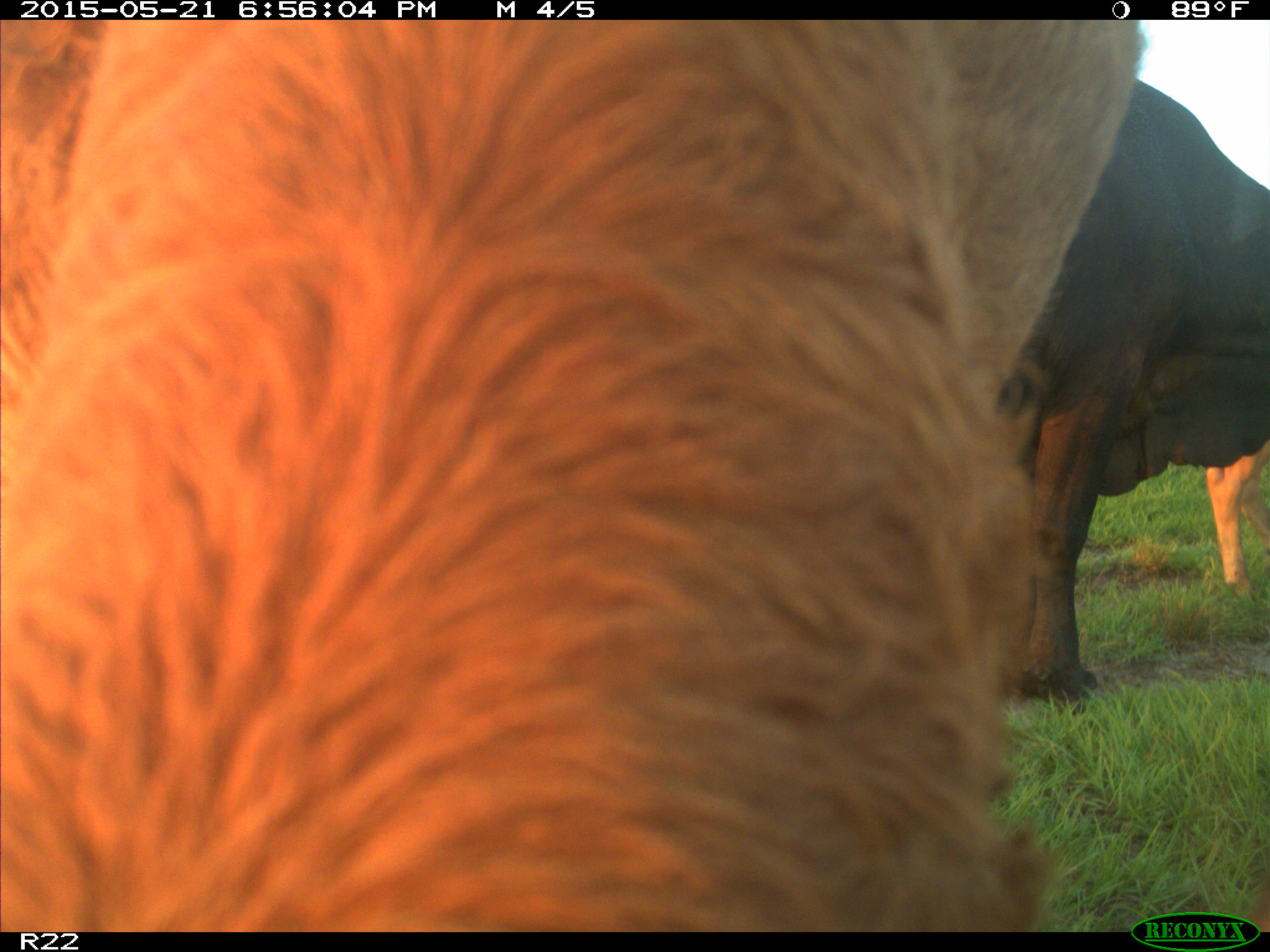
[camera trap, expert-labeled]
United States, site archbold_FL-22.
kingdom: Animalia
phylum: Chordata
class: Mammalia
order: Artiodactyla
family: Bovidae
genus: Bos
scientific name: Bos taurus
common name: domestic cow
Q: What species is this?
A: Bos taurus (domestic cow).